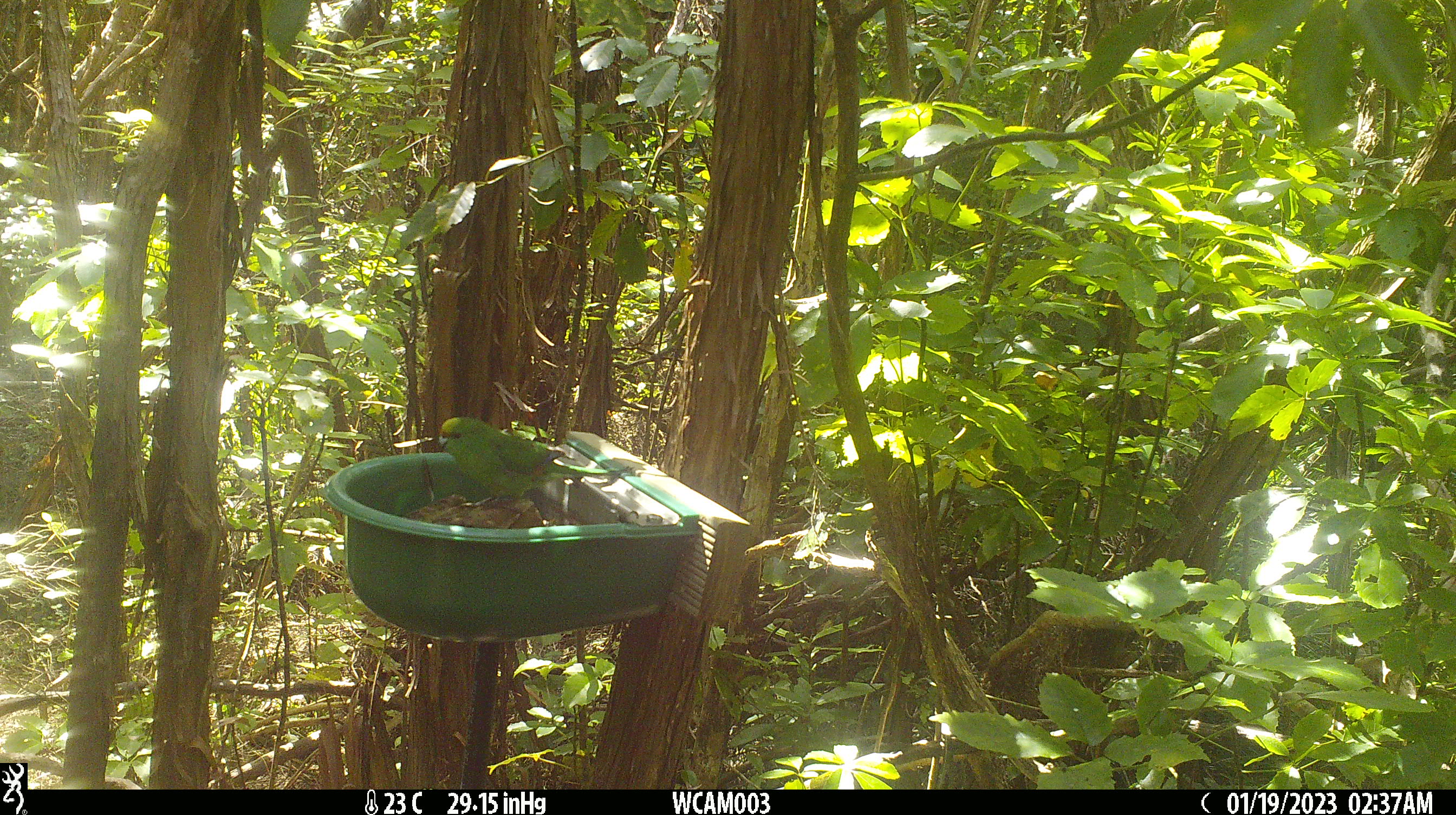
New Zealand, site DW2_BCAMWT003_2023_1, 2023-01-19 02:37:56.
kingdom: Animalia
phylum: Chordata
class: Aves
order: Psittaciformes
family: Psittaculidae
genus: Cyanoramphus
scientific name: Cyanoramphus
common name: parakeet